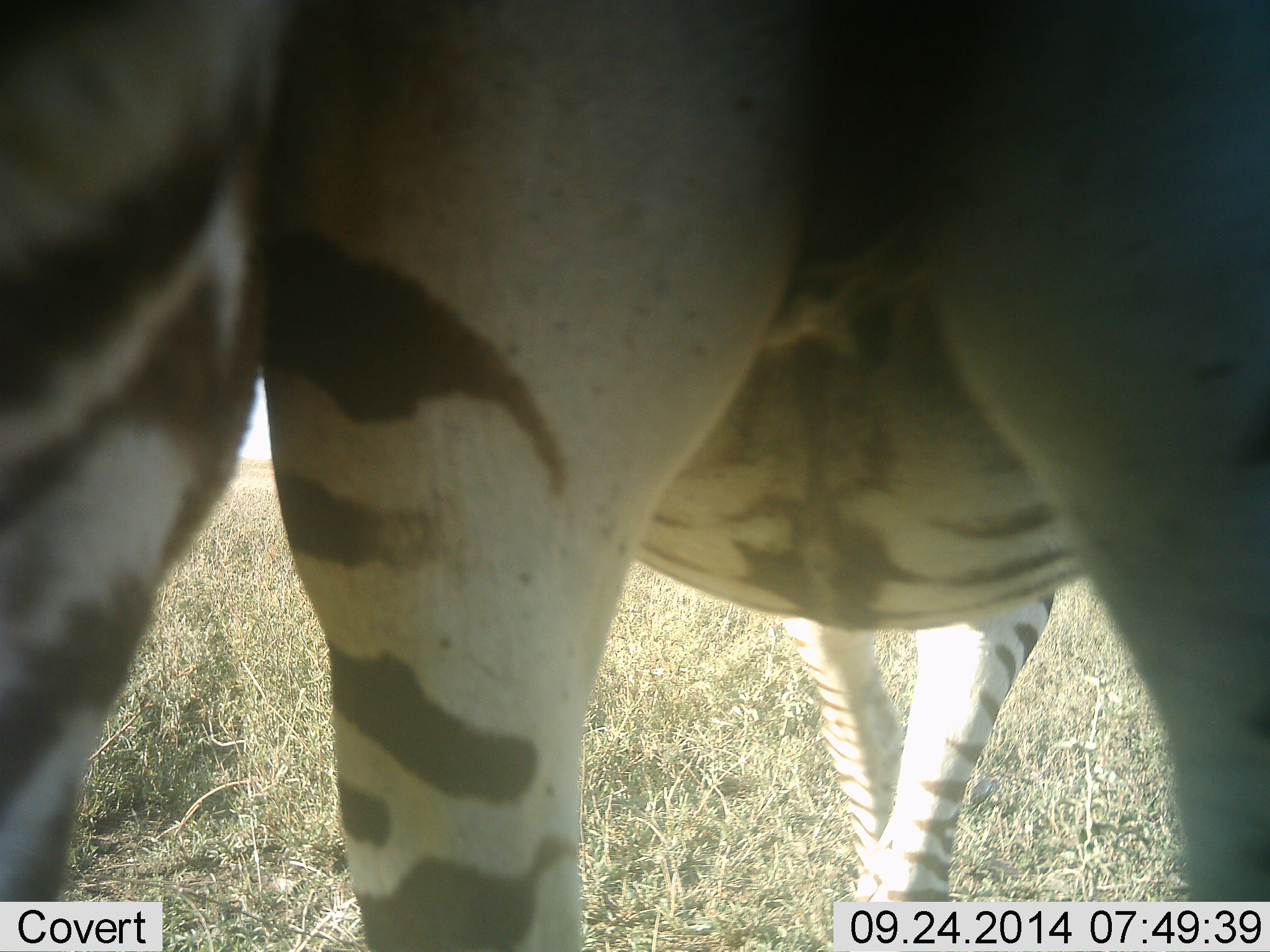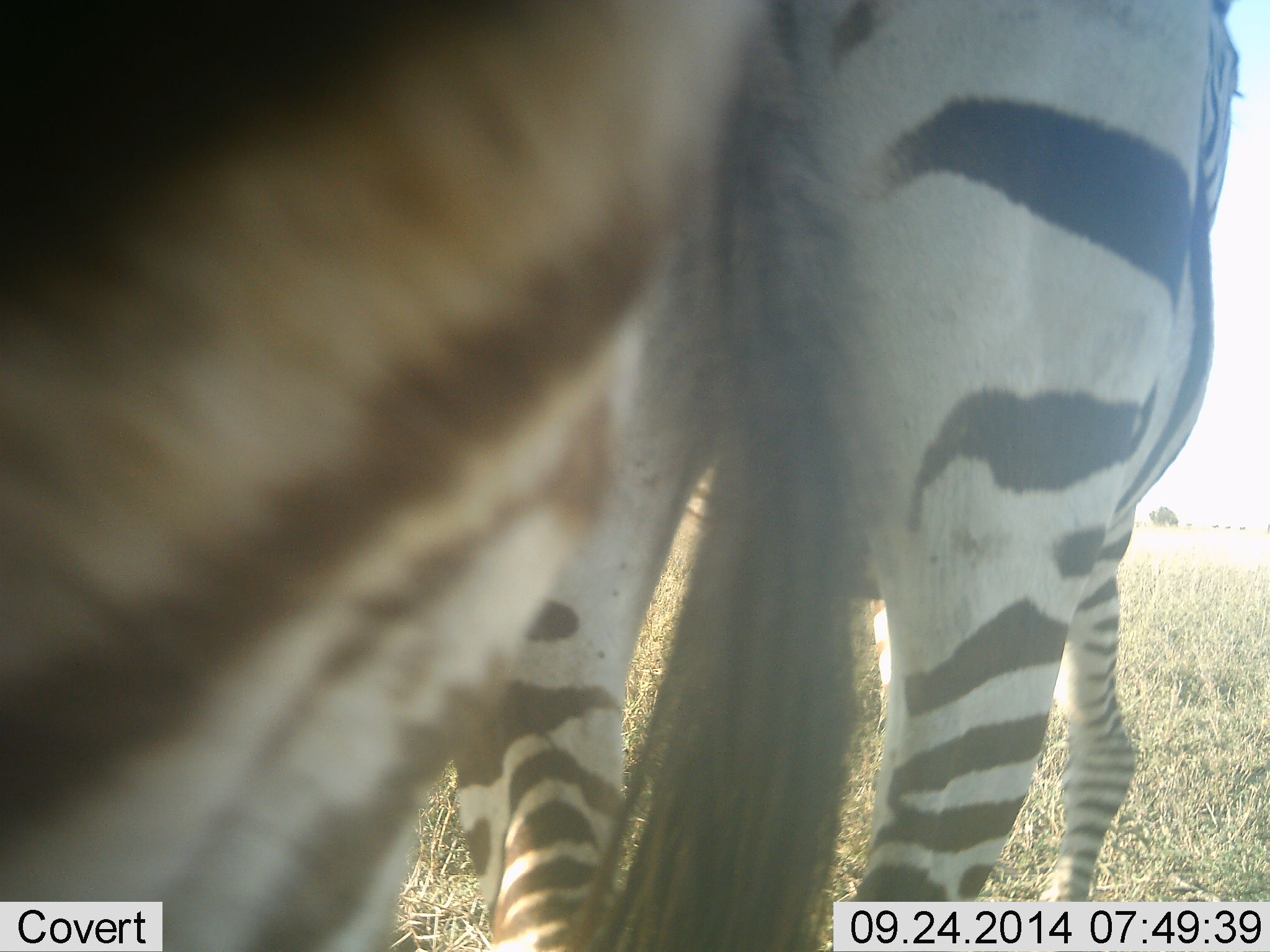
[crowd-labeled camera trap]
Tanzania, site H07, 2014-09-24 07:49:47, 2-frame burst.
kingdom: Animalia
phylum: Chordata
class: Mammalia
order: Perissodactyla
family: Equidae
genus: Equus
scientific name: Equus quagga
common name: plains zebra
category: zebra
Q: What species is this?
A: Zebra (plains zebra) (Equus quagga).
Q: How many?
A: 2.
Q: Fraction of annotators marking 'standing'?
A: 70%.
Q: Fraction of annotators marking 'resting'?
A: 0%.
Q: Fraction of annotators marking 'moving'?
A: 20%.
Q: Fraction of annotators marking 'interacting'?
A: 10%.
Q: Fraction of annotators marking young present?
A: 0%.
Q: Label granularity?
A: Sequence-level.